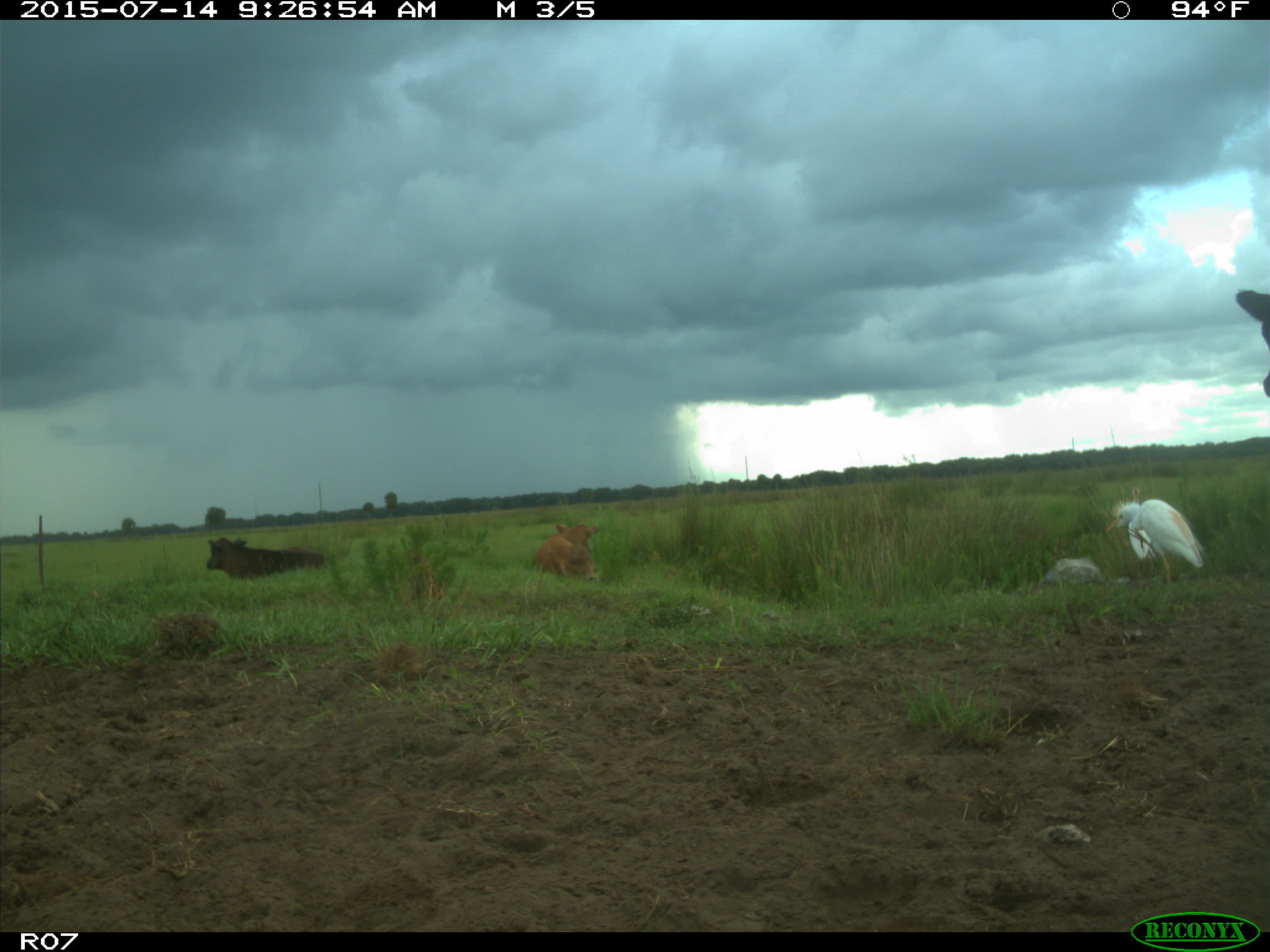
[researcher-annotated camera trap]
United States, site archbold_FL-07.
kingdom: Animalia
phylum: Chordata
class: Mammalia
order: Artiodactyla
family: Bovidae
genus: Bos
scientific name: Bos taurus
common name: domestic cow